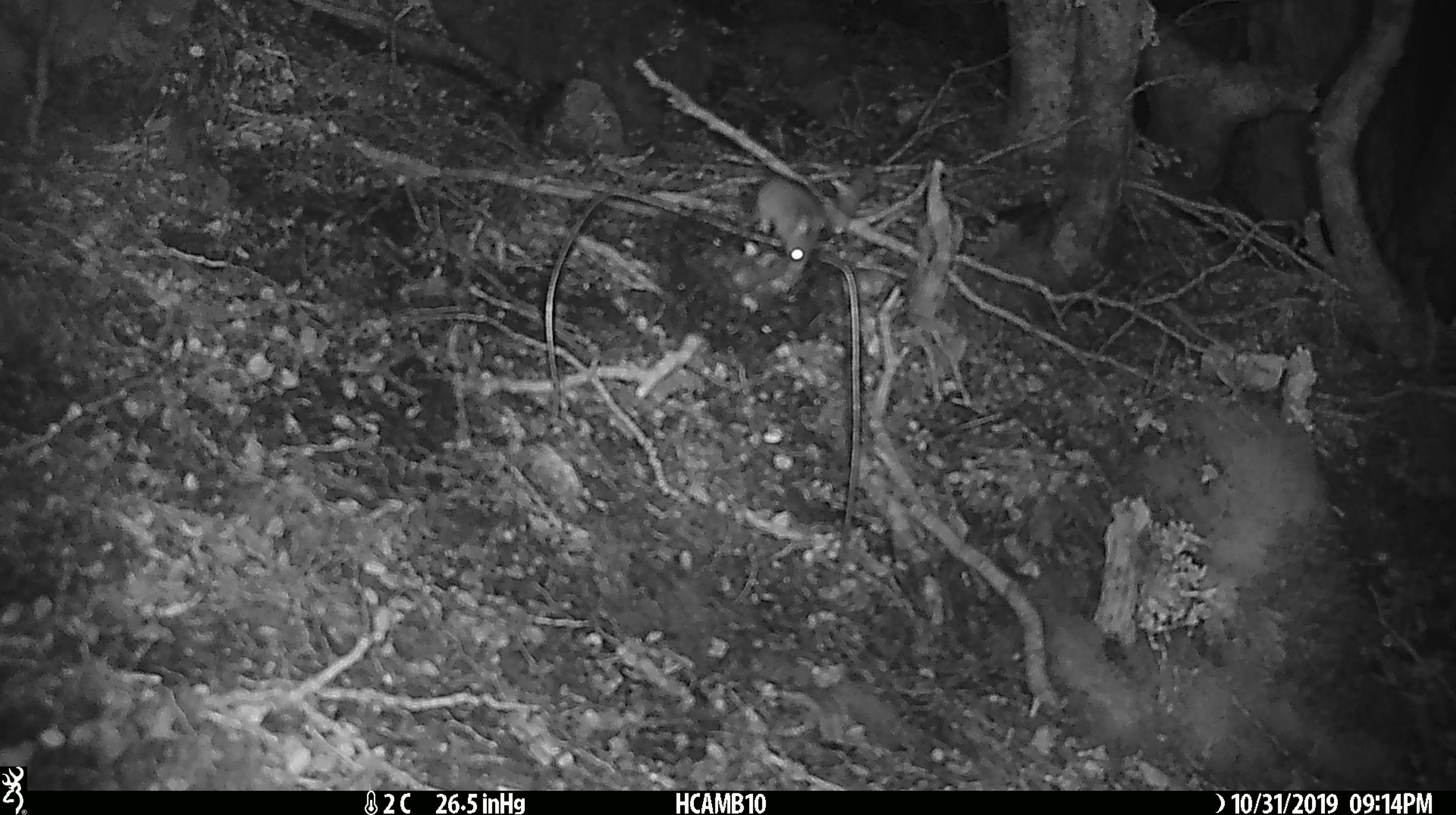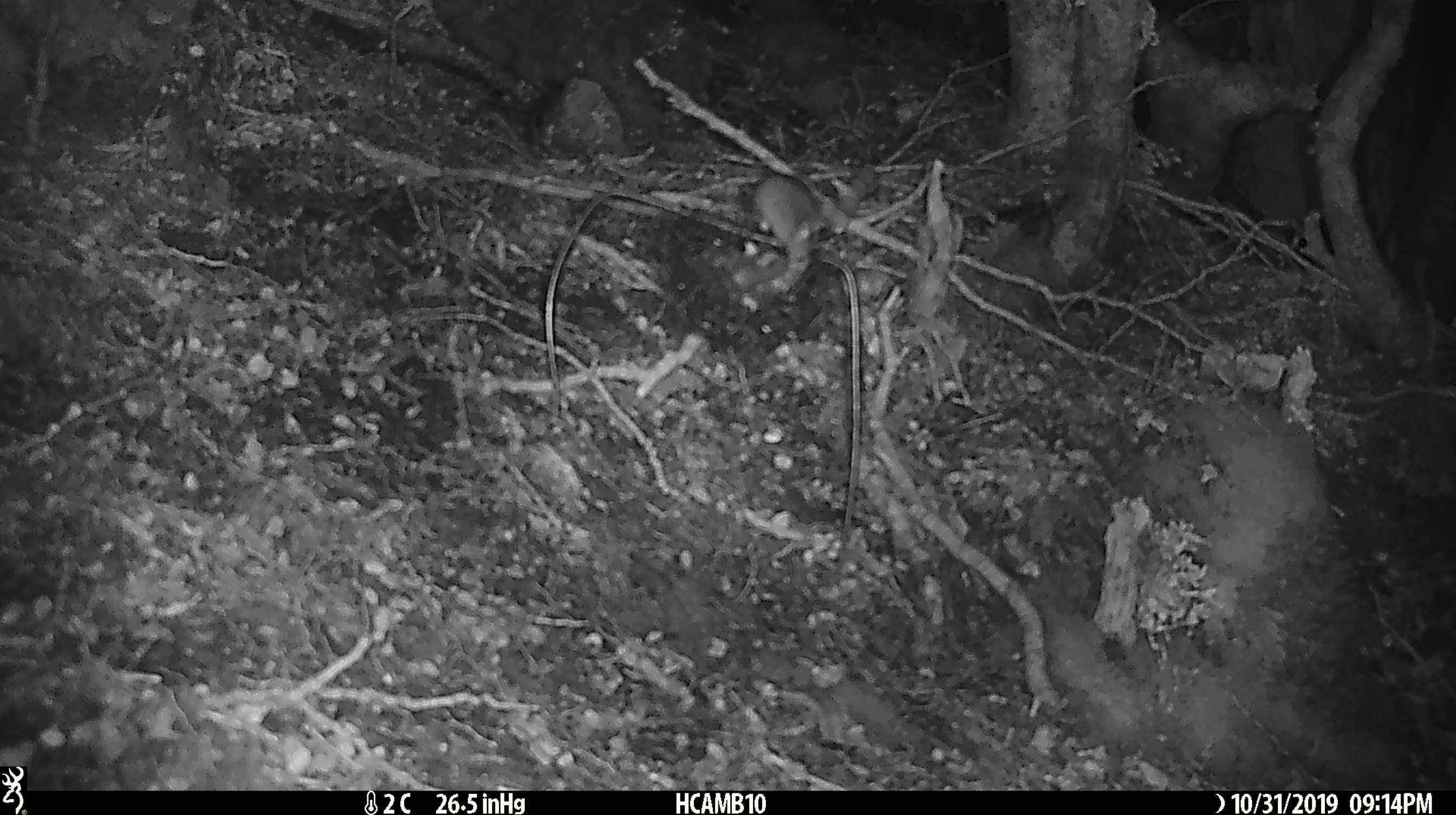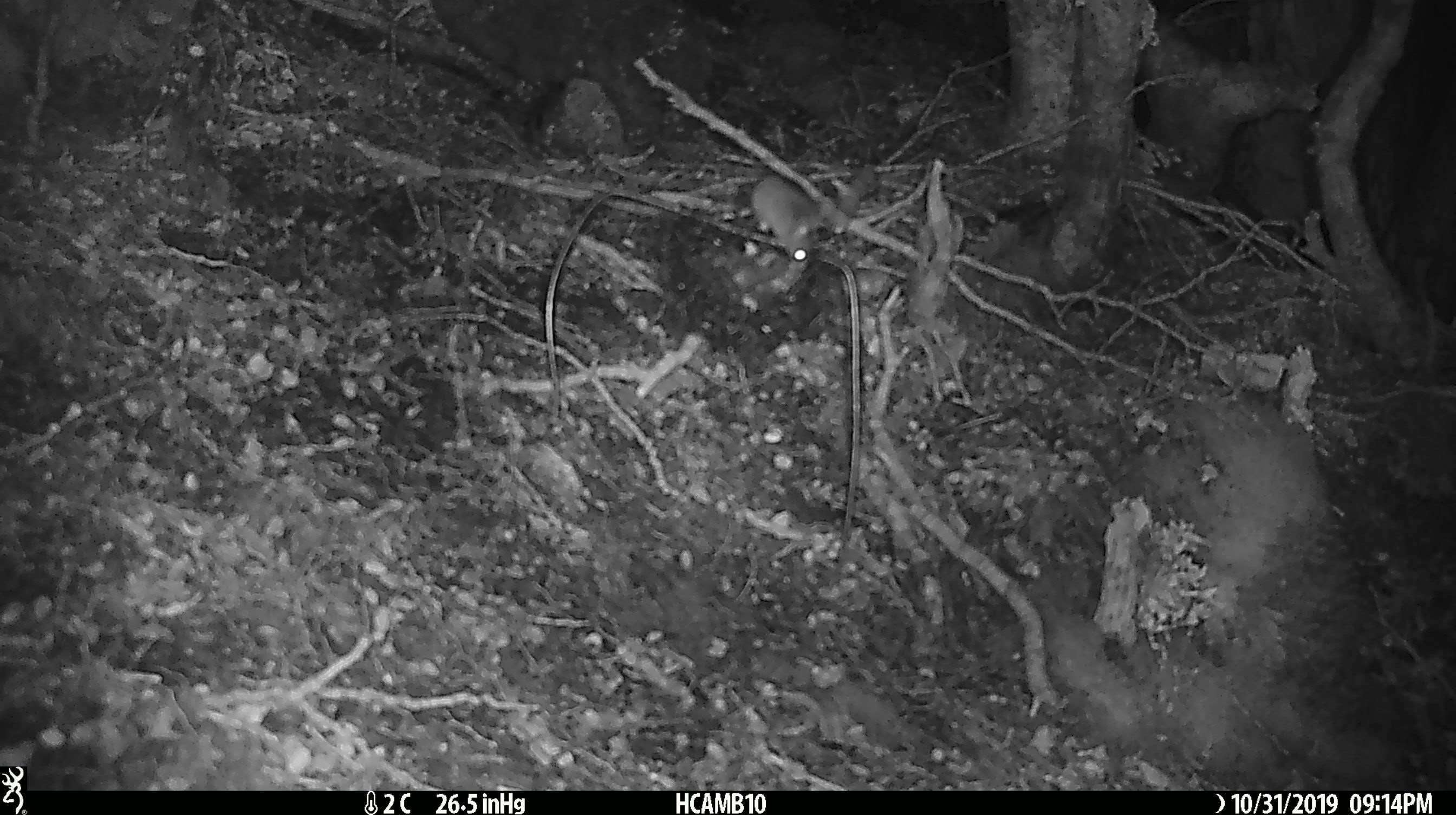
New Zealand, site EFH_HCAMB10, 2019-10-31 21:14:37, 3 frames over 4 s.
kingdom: Animalia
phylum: Chordata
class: Mammalia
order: Rodentia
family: Muridae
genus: Mus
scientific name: Mus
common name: mouse